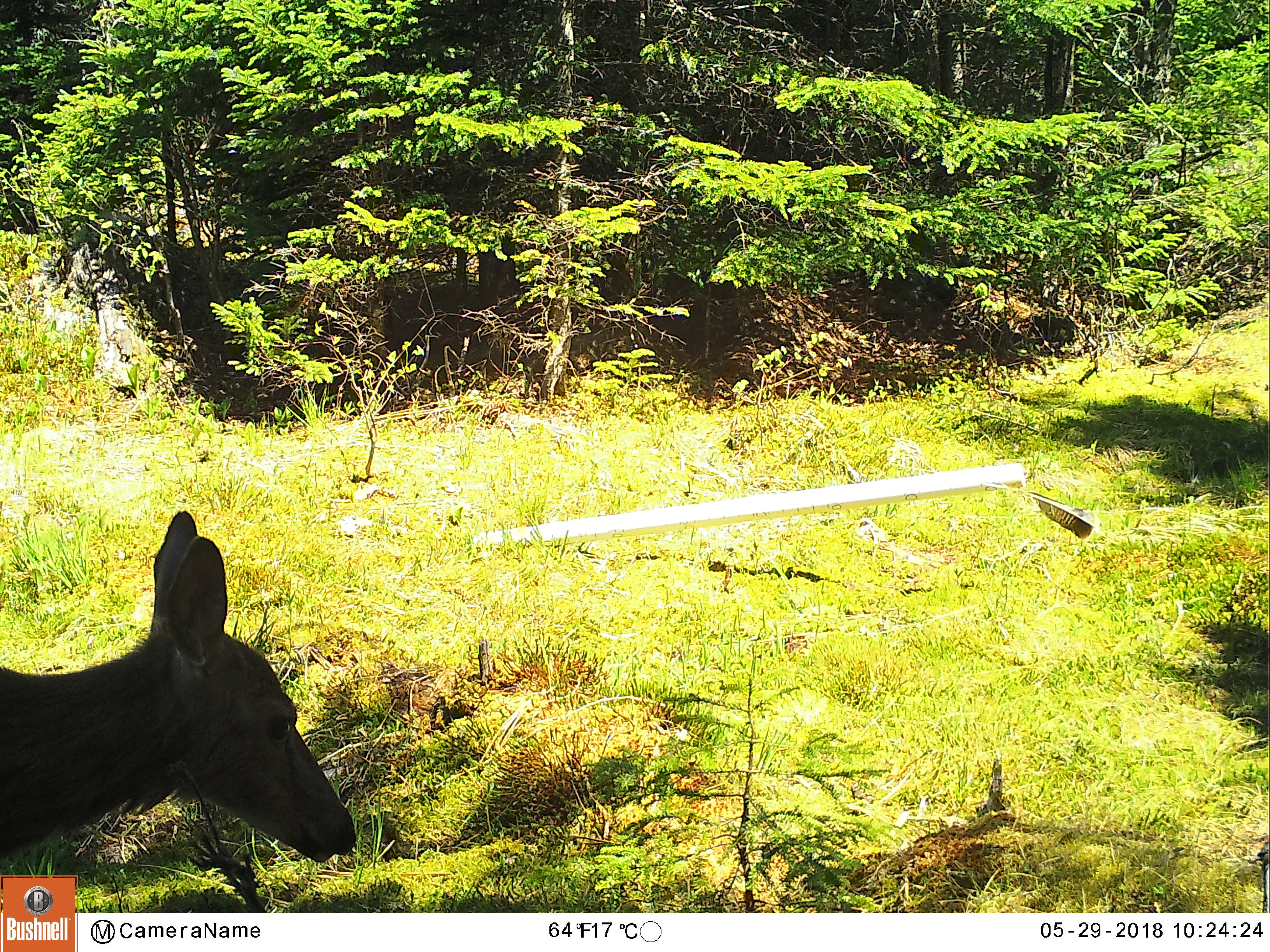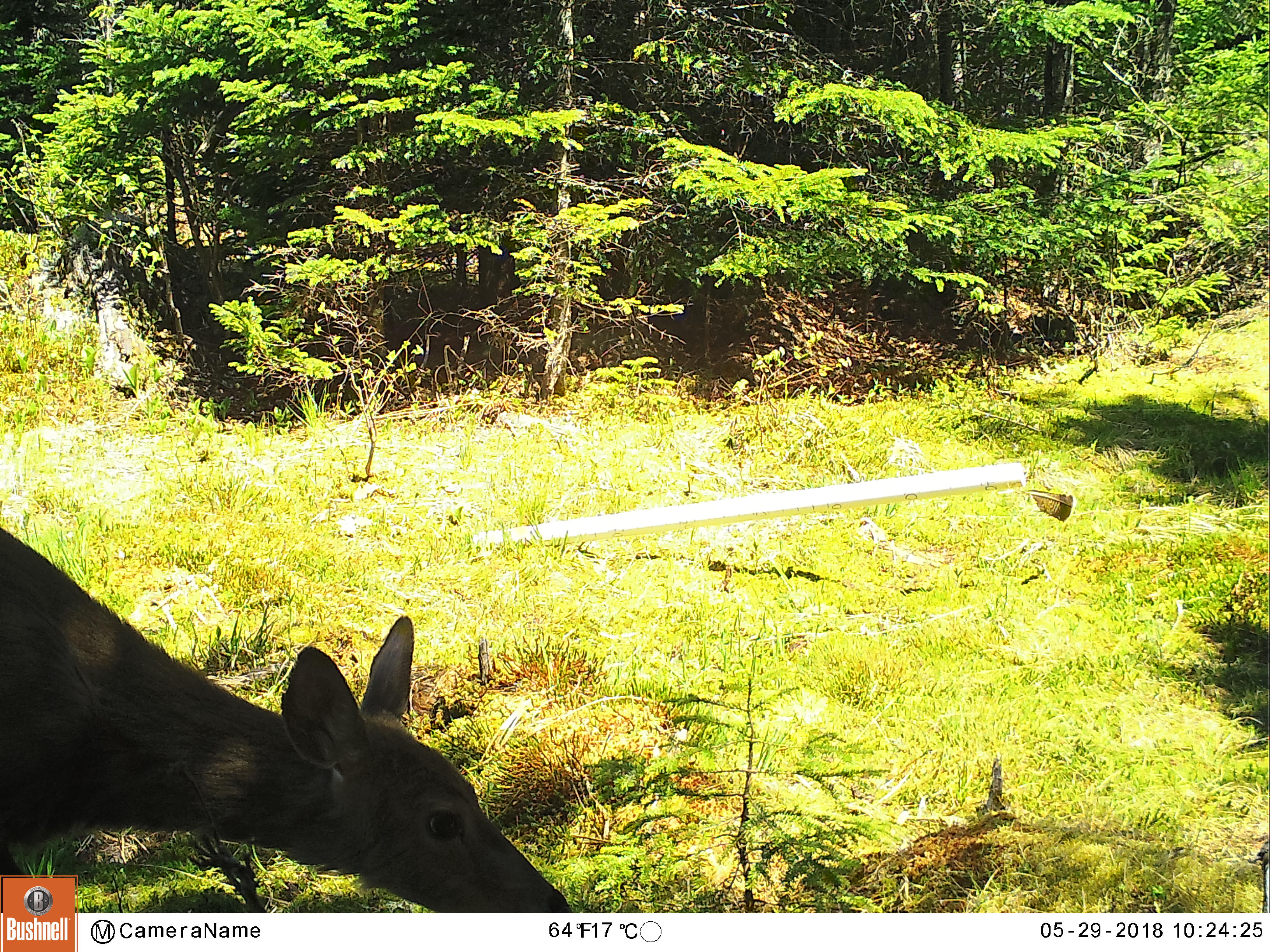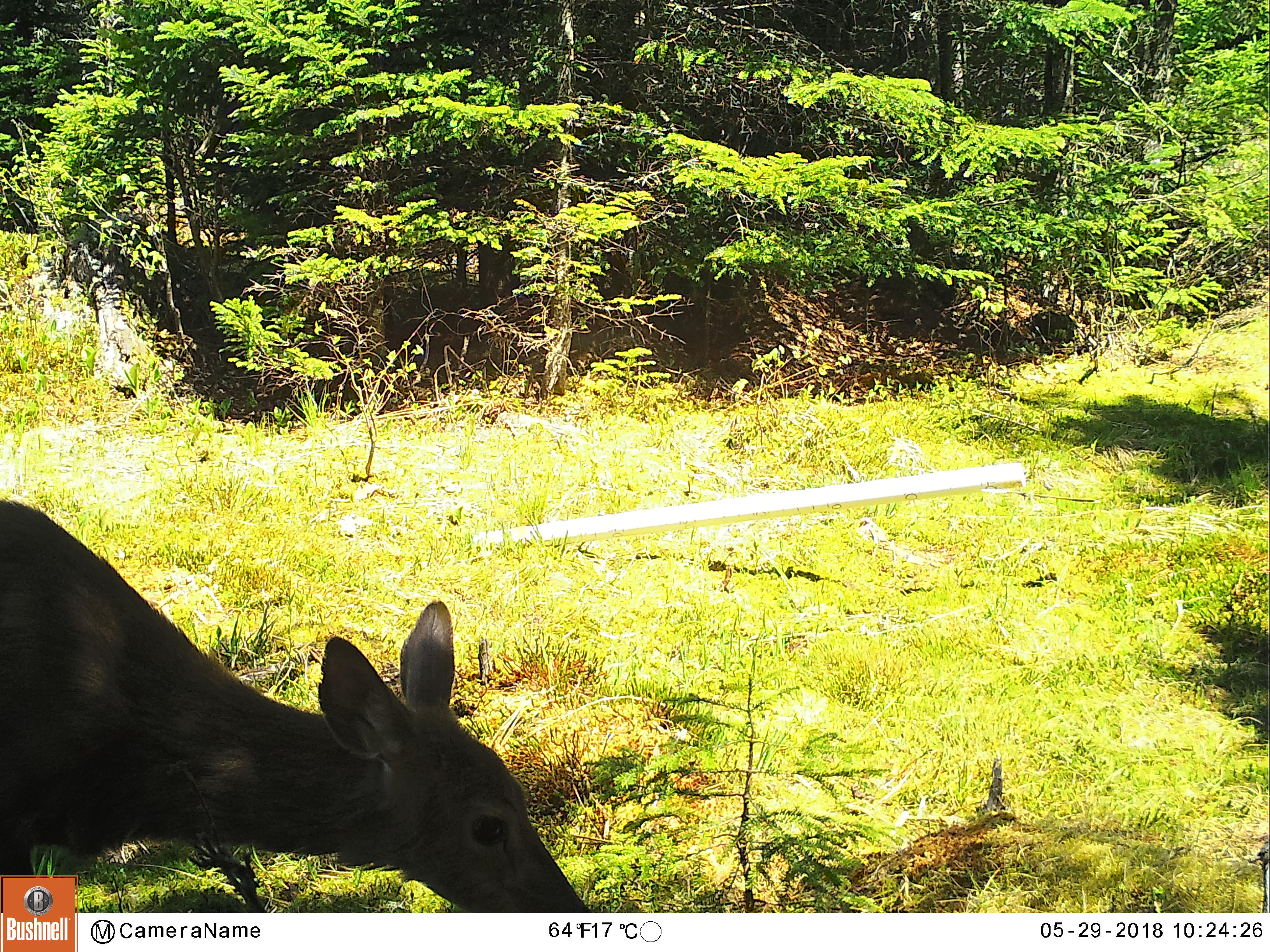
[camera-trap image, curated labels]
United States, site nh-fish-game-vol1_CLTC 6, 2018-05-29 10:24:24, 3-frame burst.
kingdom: Animalia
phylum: Chordata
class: Mammalia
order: Artiodactyla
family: Cervidae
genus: Odocoileus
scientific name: Odocoileus virginianus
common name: white-tailed deer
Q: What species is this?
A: White-tailed deer (Odocoileus virginianus).